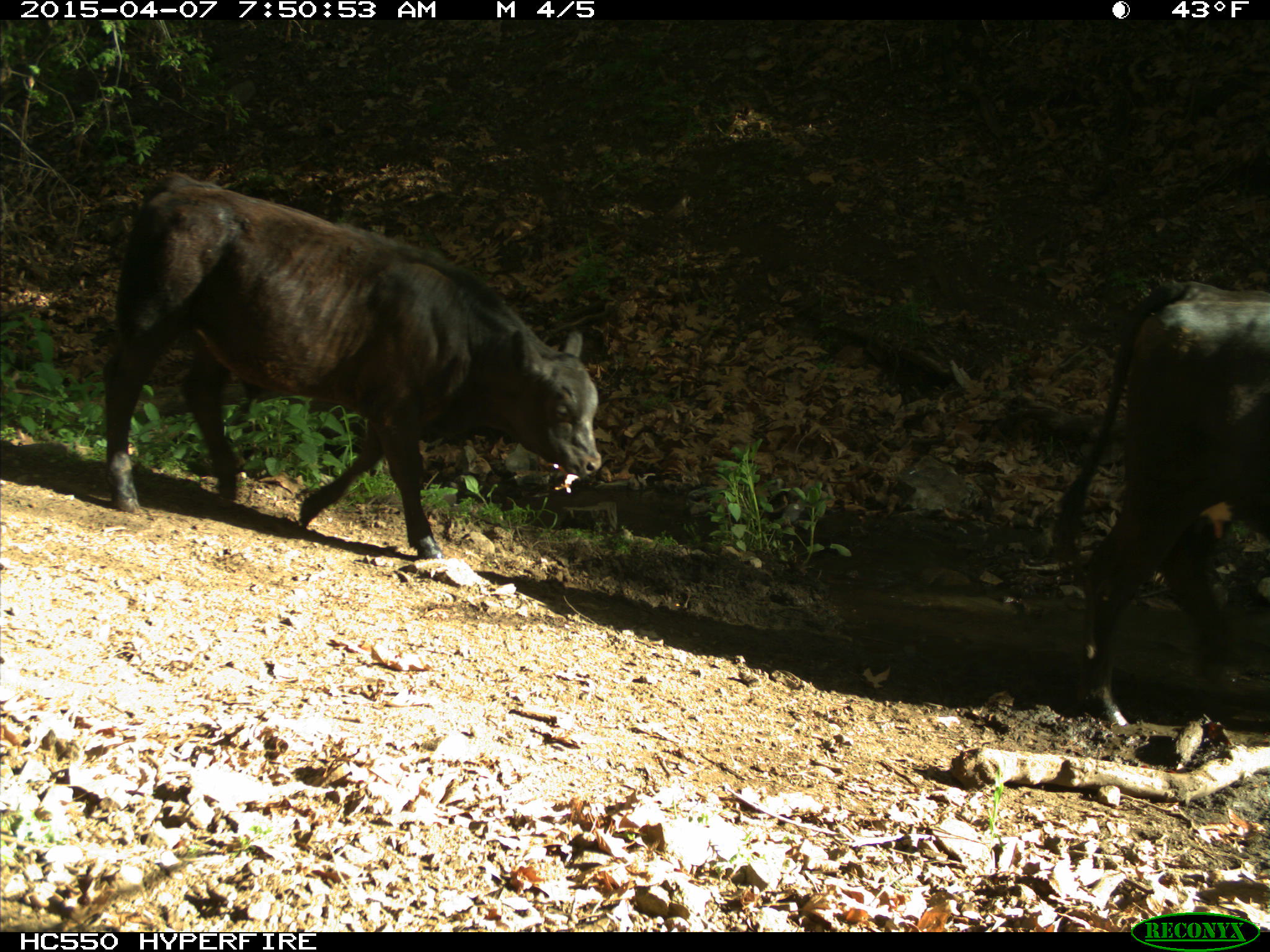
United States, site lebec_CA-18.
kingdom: Animalia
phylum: Chordata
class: Mammalia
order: Artiodactyla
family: Bovidae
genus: Bos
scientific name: Bos taurus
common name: domestic cow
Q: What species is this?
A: Bos taurus (domestic cow).